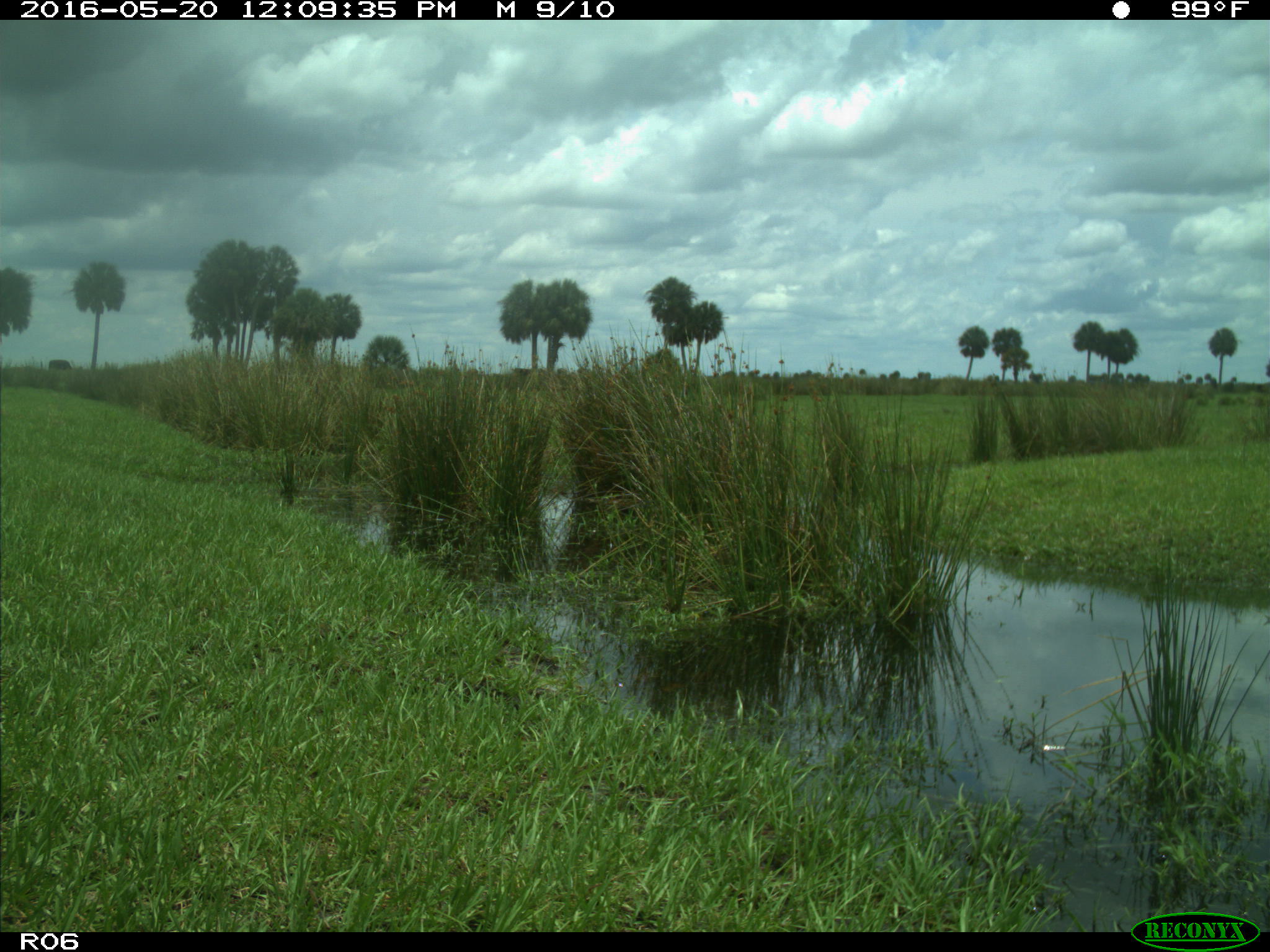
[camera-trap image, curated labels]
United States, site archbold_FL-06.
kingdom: Animalia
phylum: Chordata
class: Mammalia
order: Artiodactyla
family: Bovidae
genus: Bos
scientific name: Bos taurus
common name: domestic cow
Bos taurus (domestic cow).